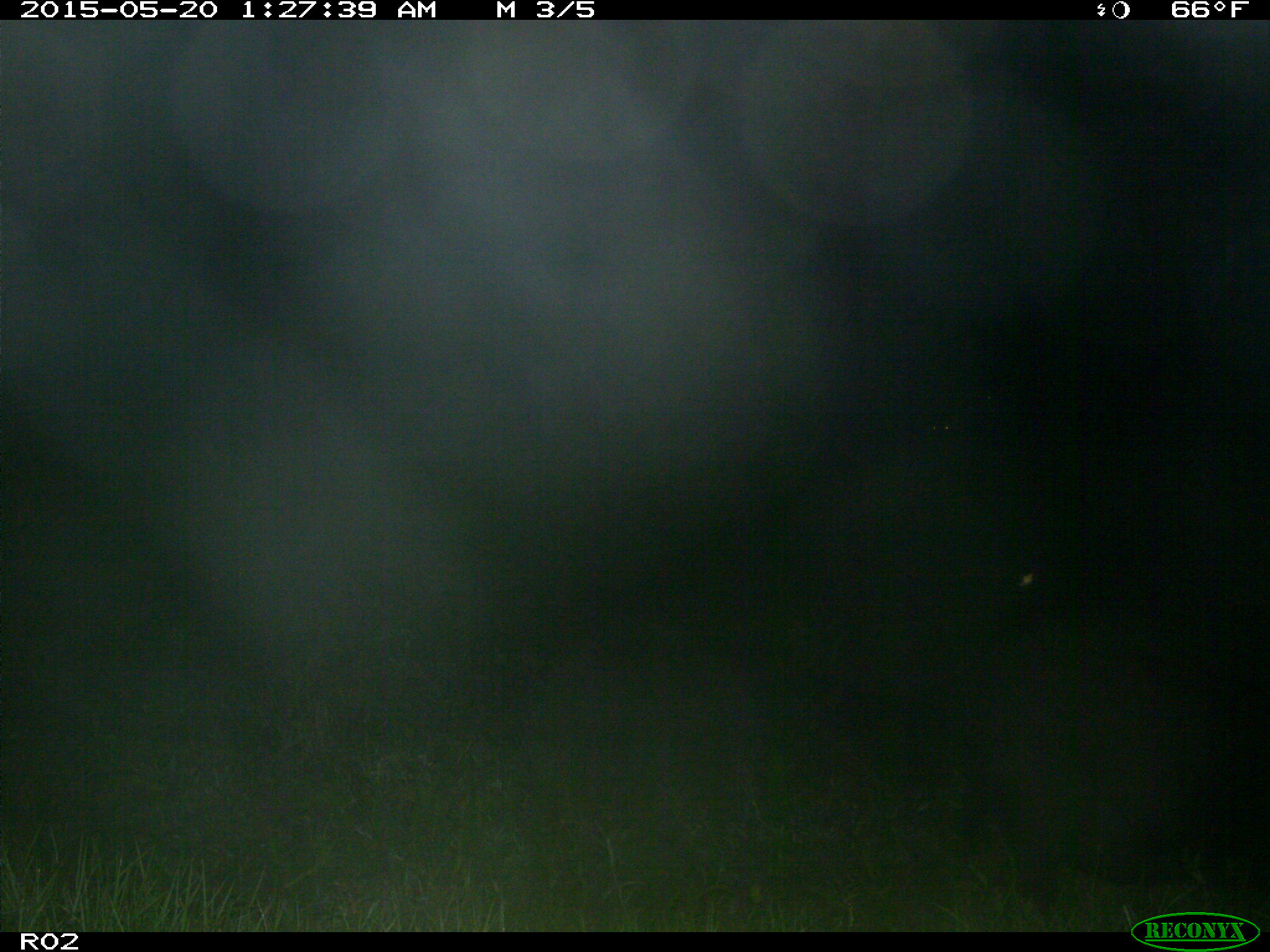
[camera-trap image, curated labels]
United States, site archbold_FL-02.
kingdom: Animalia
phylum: Chordata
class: Mammalia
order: Artiodactyla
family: Suidae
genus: Sus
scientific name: Sus scrofa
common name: wild boar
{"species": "Sus scrofa (wild boar)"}